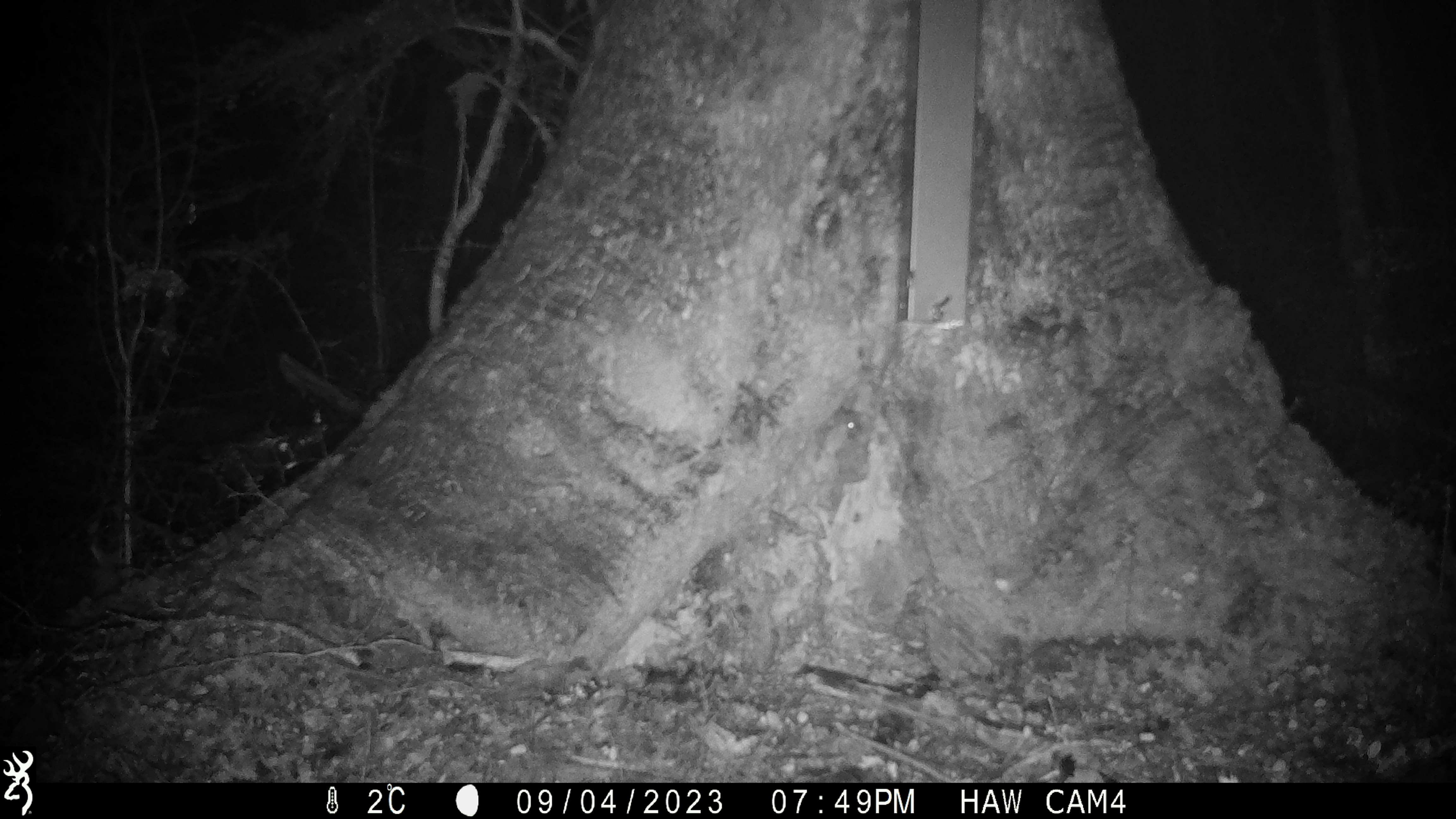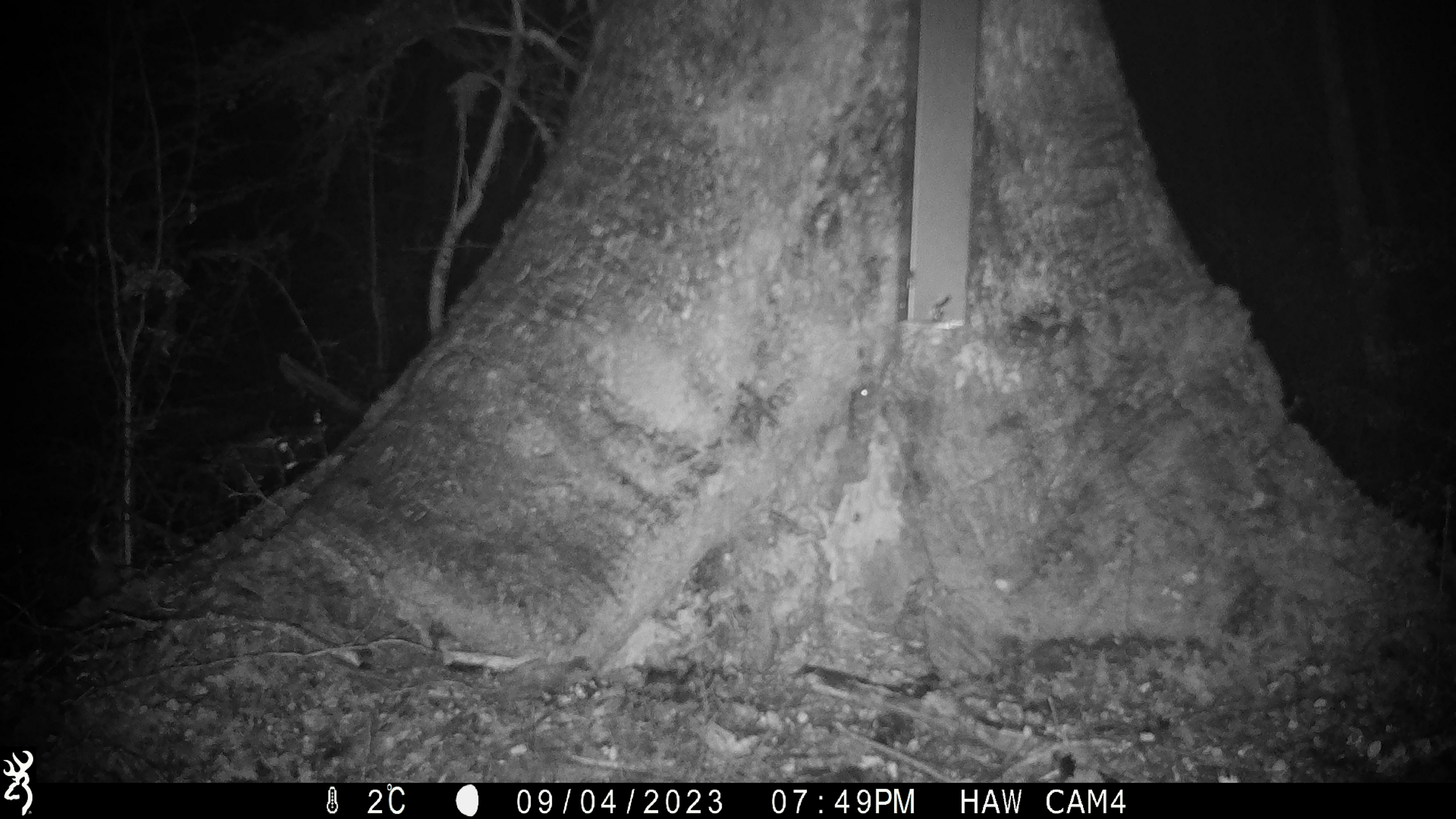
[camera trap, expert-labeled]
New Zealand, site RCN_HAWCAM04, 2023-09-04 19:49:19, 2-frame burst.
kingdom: Animalia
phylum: Chordata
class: Mammalia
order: Rodentia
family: Muridae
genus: Mus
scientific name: Mus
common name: mouse